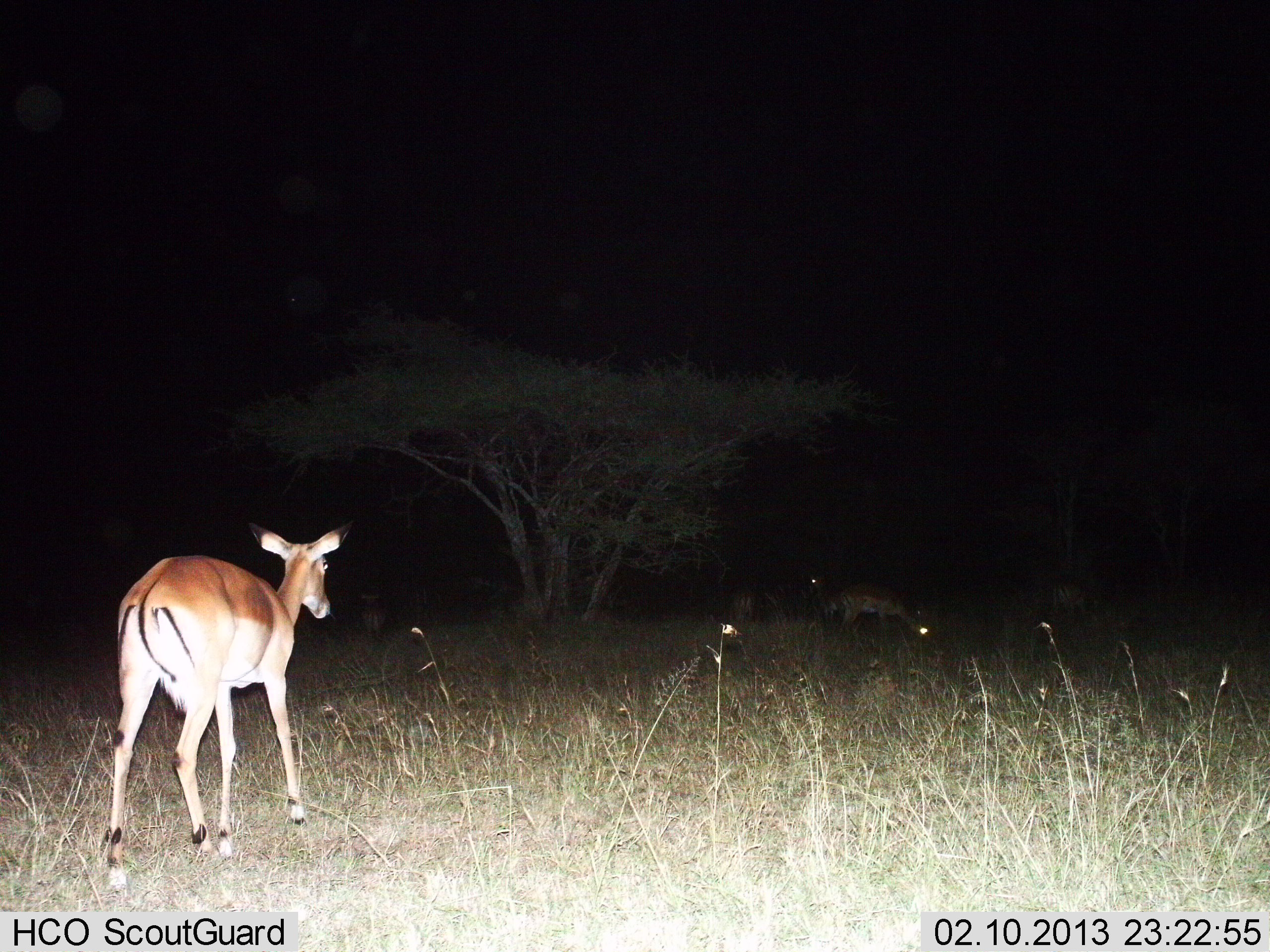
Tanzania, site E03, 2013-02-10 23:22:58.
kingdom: Animalia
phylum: Chordata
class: Mammalia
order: Artiodactyla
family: Bovidae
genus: Aepyceros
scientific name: Aepyceros melampus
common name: impala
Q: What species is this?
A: Impala (Aepyceros melampus).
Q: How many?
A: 5.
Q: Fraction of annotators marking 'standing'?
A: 71%.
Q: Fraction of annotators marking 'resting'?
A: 0%.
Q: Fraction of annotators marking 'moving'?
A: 65%.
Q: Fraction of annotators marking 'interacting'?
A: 0%.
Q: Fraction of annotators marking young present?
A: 0%.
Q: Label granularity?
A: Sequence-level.